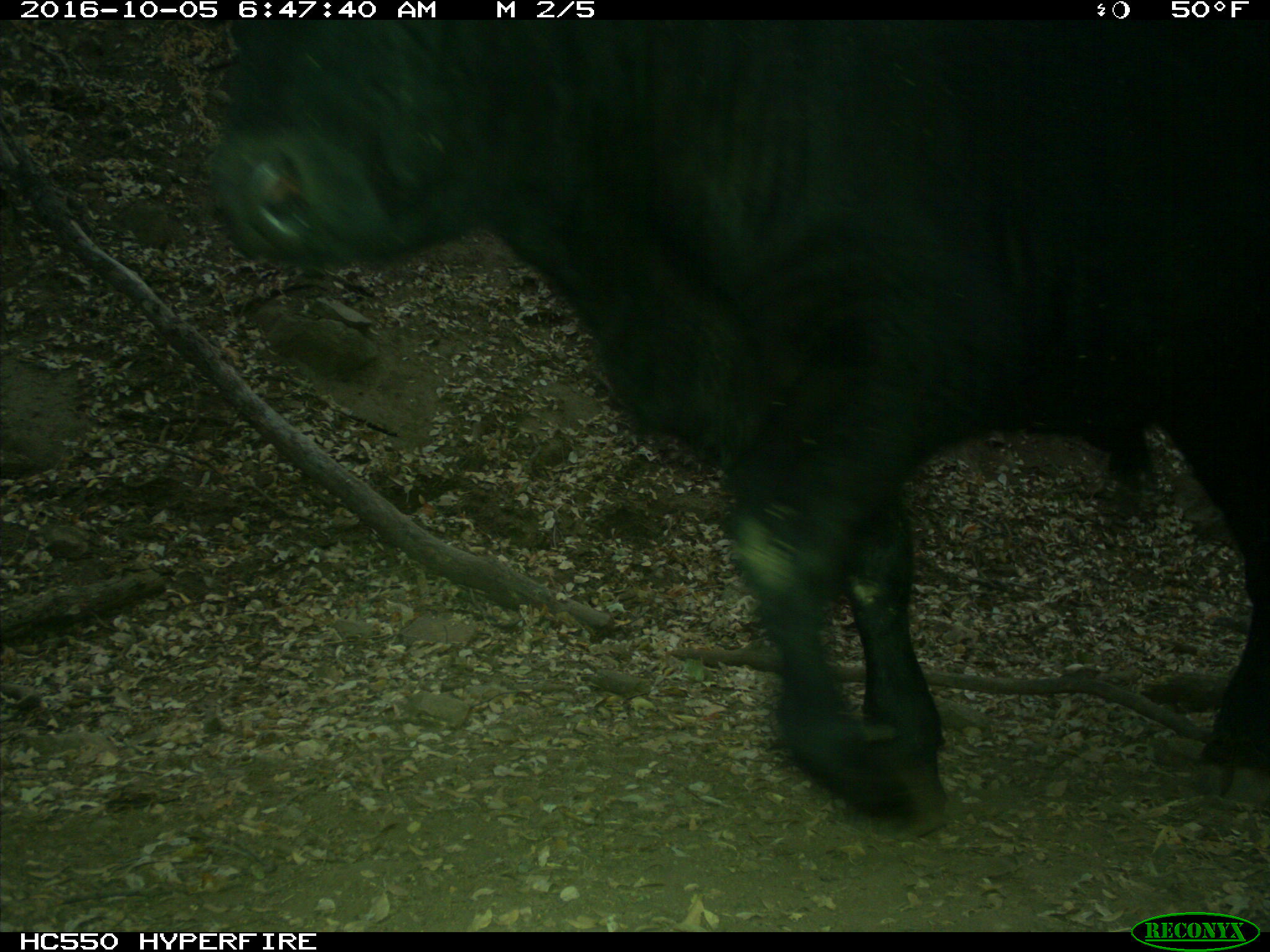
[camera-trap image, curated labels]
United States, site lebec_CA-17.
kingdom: Animalia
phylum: Chordata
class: Mammalia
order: Artiodactyla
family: Bovidae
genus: Bos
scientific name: Bos taurus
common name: domestic cow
Bos taurus (domestic cow).